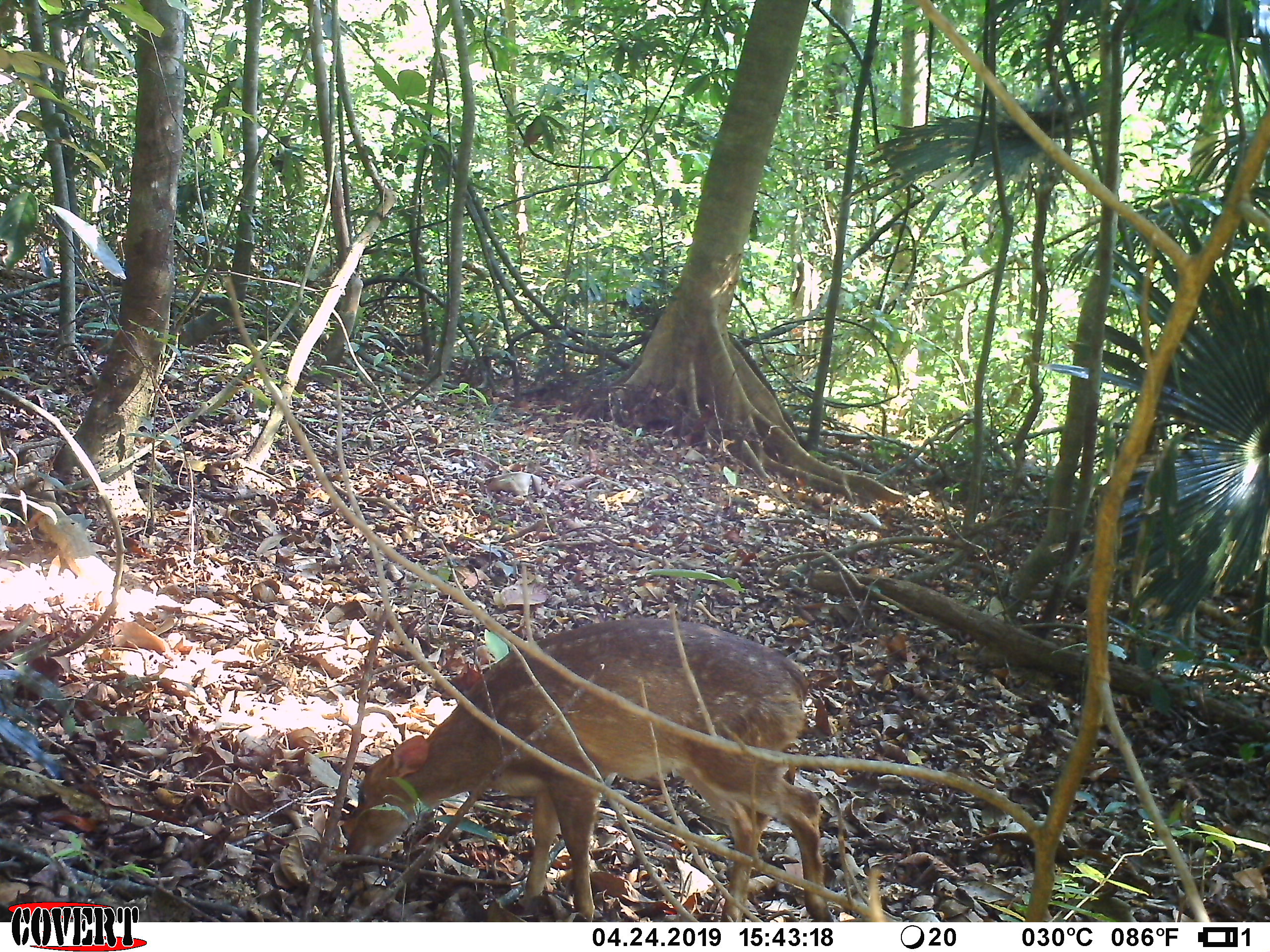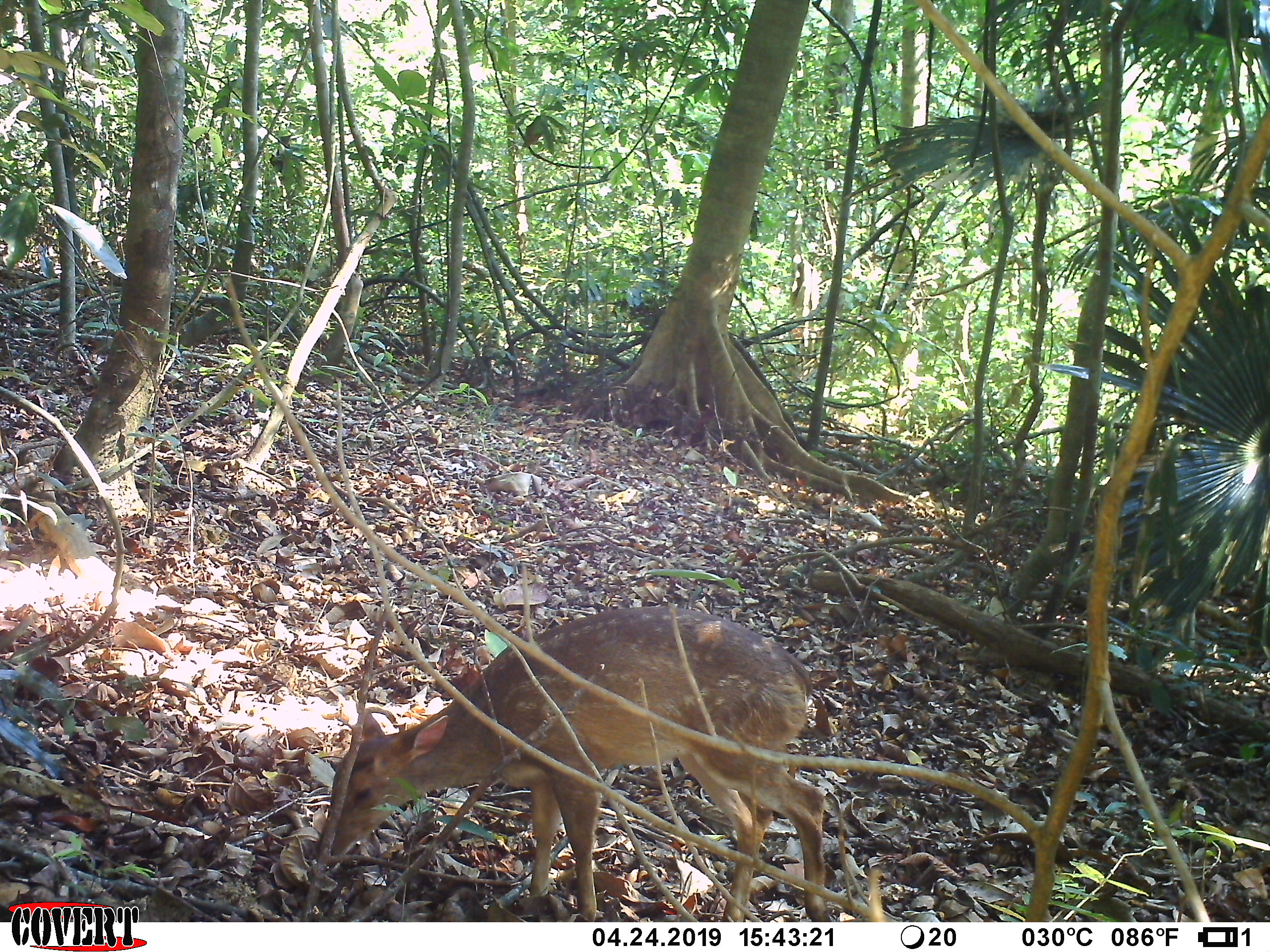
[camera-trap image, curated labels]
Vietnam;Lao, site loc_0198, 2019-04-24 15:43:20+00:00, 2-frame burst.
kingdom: Animalia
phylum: Chordata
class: Mammalia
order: Artiodactyla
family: Cervidae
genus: Muntiacus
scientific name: Muntiacus vuquangensis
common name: large-antlered muntjac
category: large antlered muntjac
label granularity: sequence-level